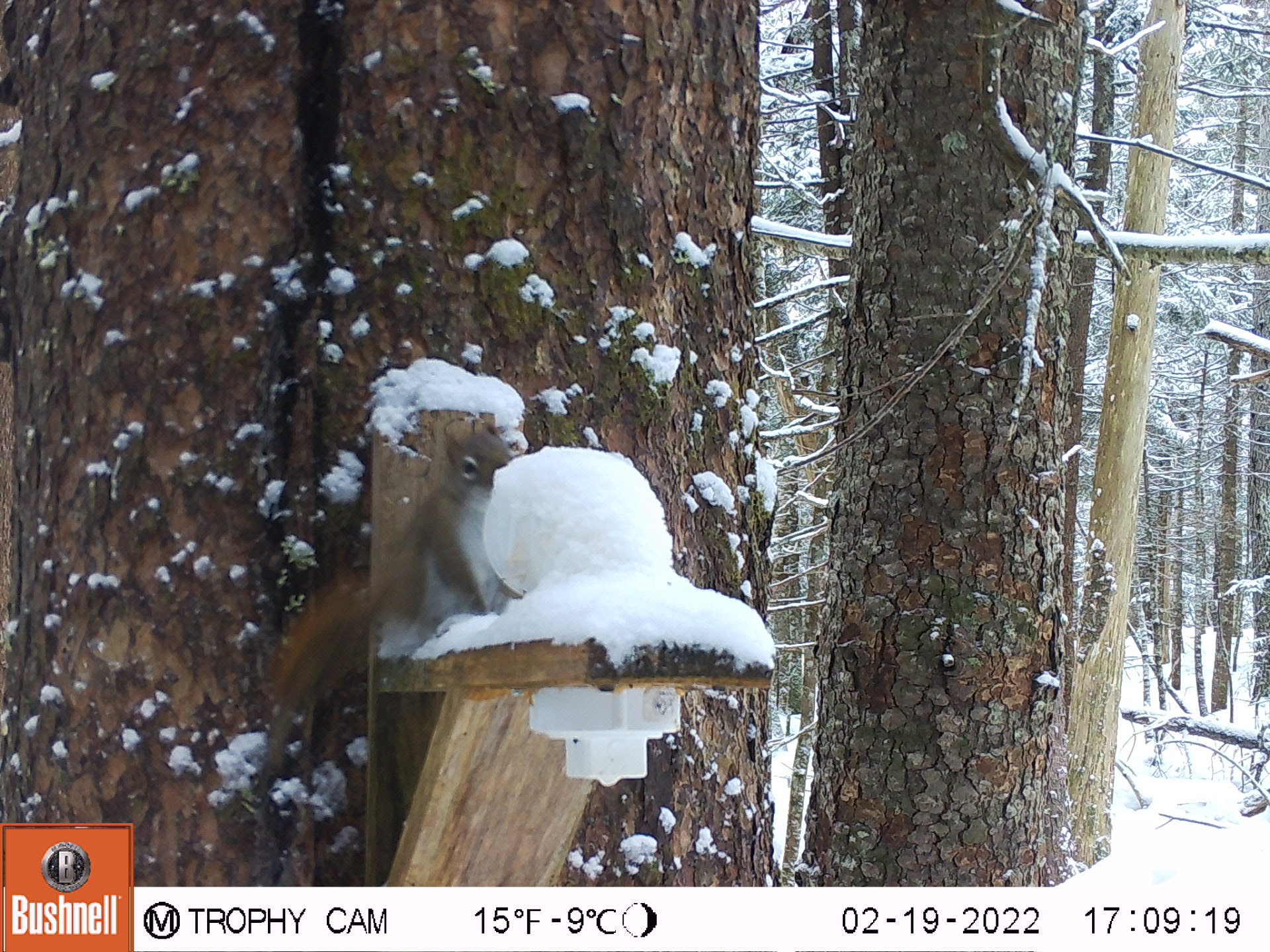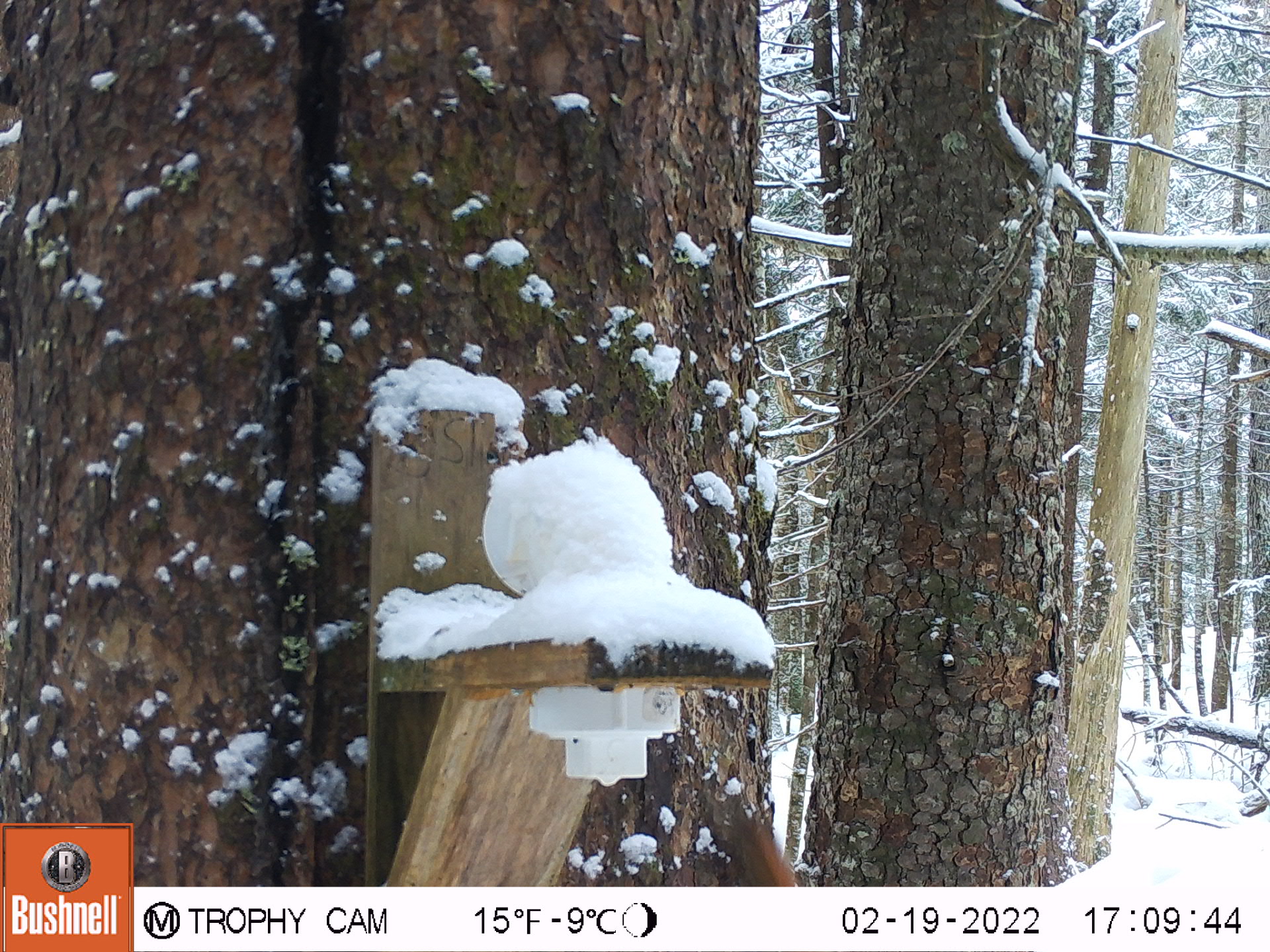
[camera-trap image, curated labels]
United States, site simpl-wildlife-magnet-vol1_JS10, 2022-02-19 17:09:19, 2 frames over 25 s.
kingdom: Animalia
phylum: Chordata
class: Mammalia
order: Rodentia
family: Sciuridae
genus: Tamiasciurus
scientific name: Tamiasciurus hudsonicus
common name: red squirrel